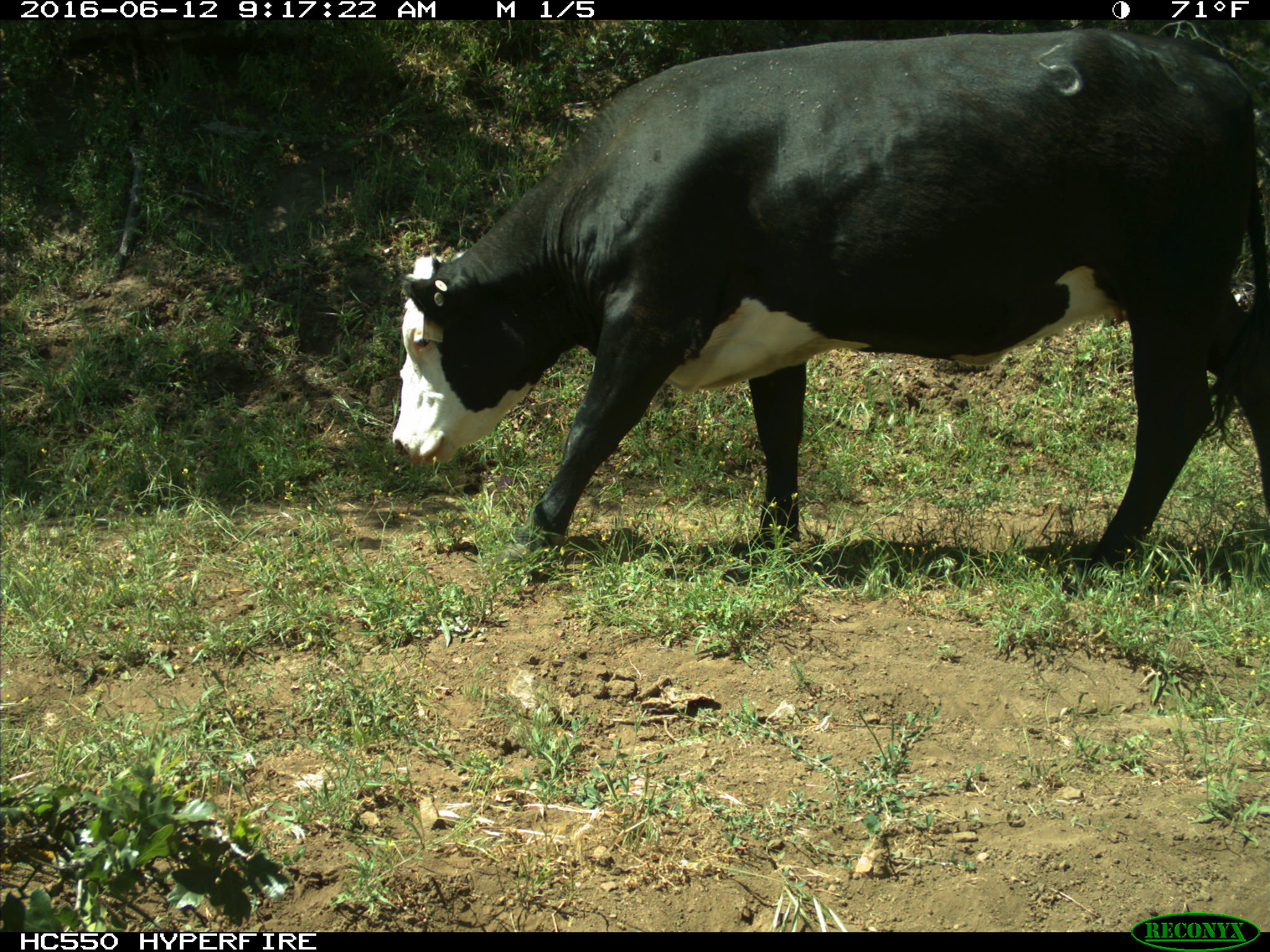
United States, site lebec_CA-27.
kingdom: Animalia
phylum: Chordata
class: Mammalia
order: Artiodactyla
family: Bovidae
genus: Bos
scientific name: Bos taurus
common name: domestic cow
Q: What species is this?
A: Bos taurus (domestic cow).